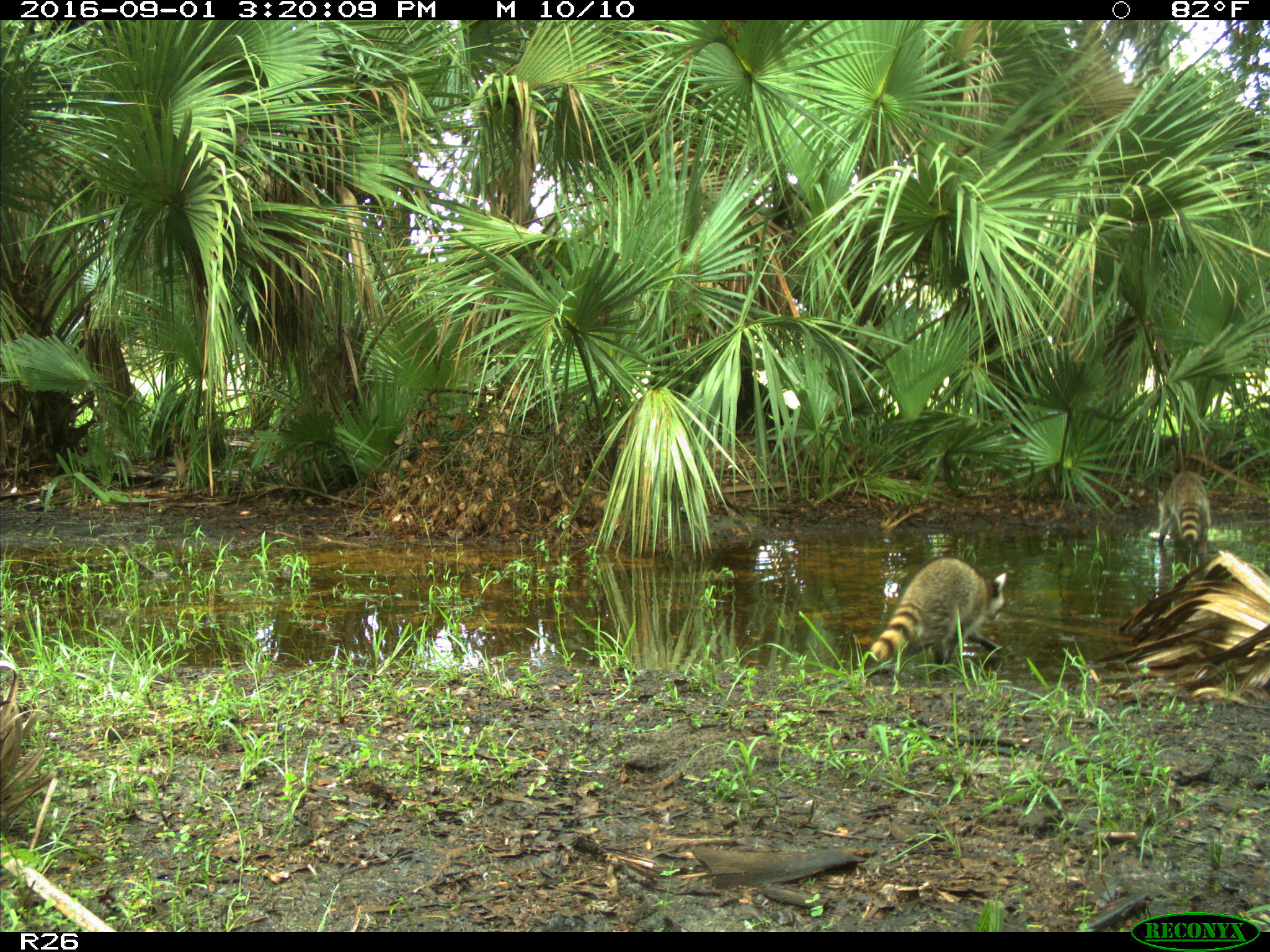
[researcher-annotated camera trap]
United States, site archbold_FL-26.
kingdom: Animalia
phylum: Chordata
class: Mammalia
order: Carnivora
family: Procyonidae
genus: Procyon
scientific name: Procyon lotor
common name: common raccoon